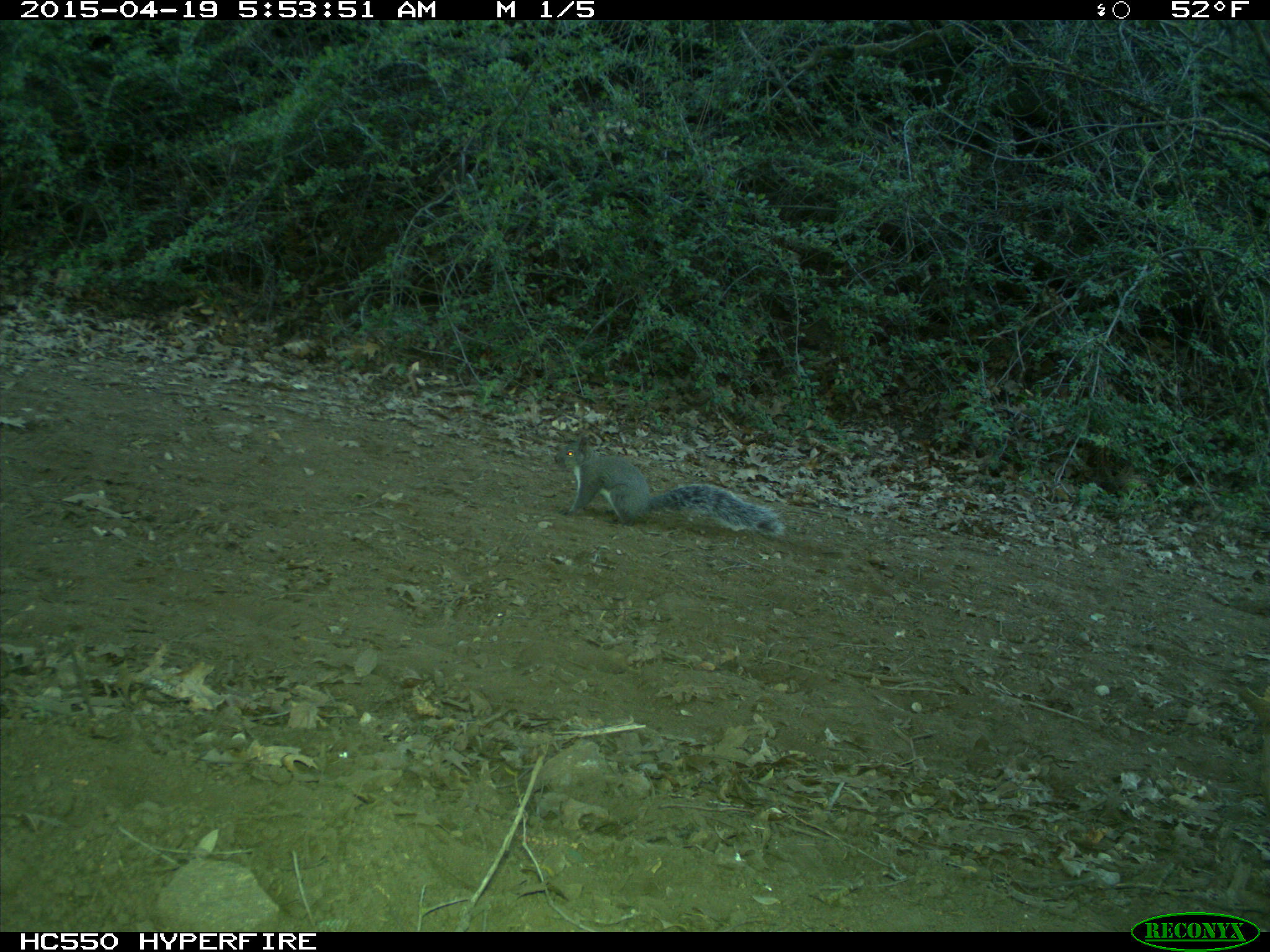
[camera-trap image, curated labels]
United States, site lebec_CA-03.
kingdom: Animalia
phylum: Chordata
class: Mammalia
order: Rodentia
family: Sciuridae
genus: Sciurus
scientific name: Sciurus carolinensis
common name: eastern gray squirrel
Sciurus carolinensis (eastern gray squirrel).